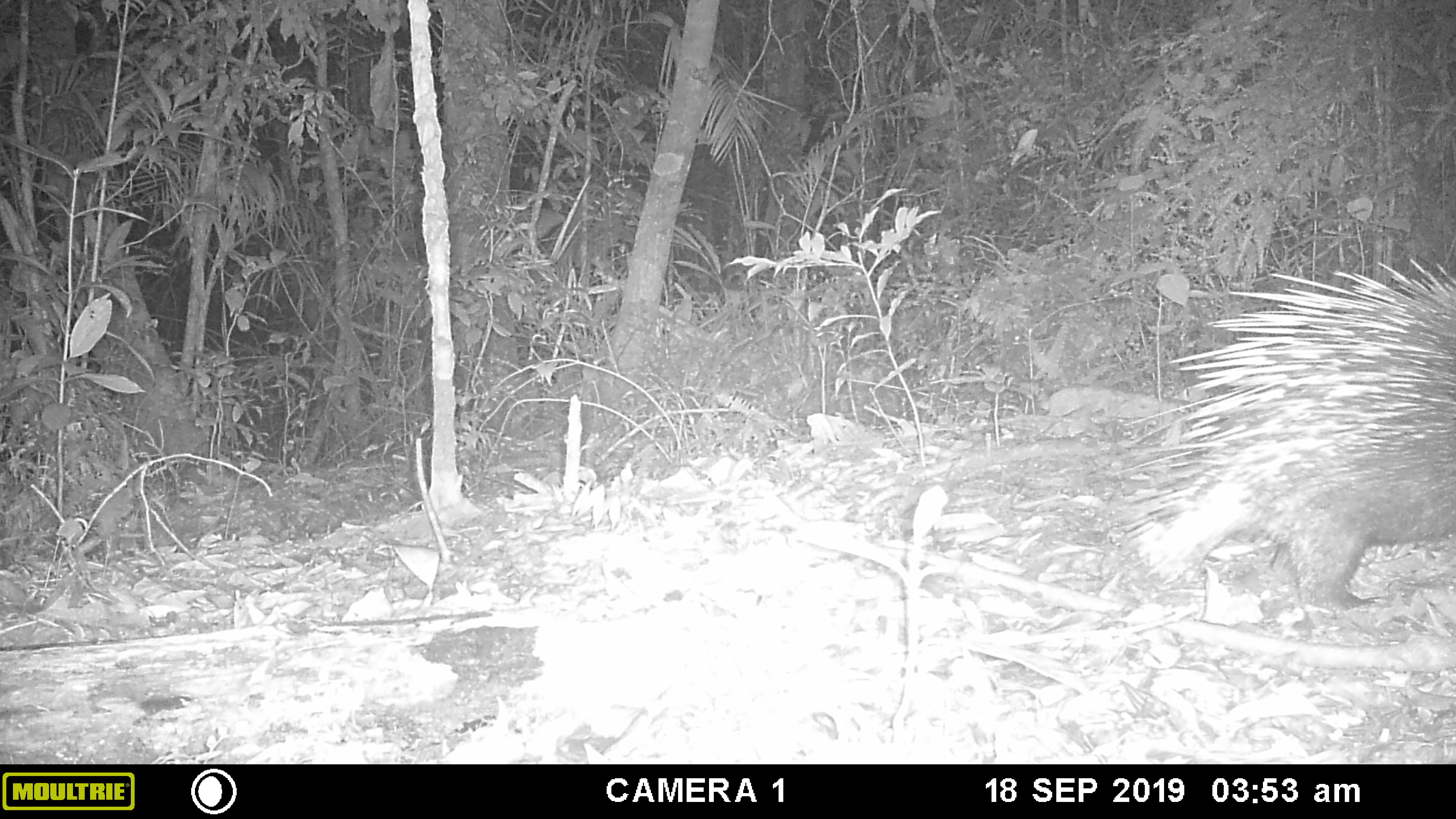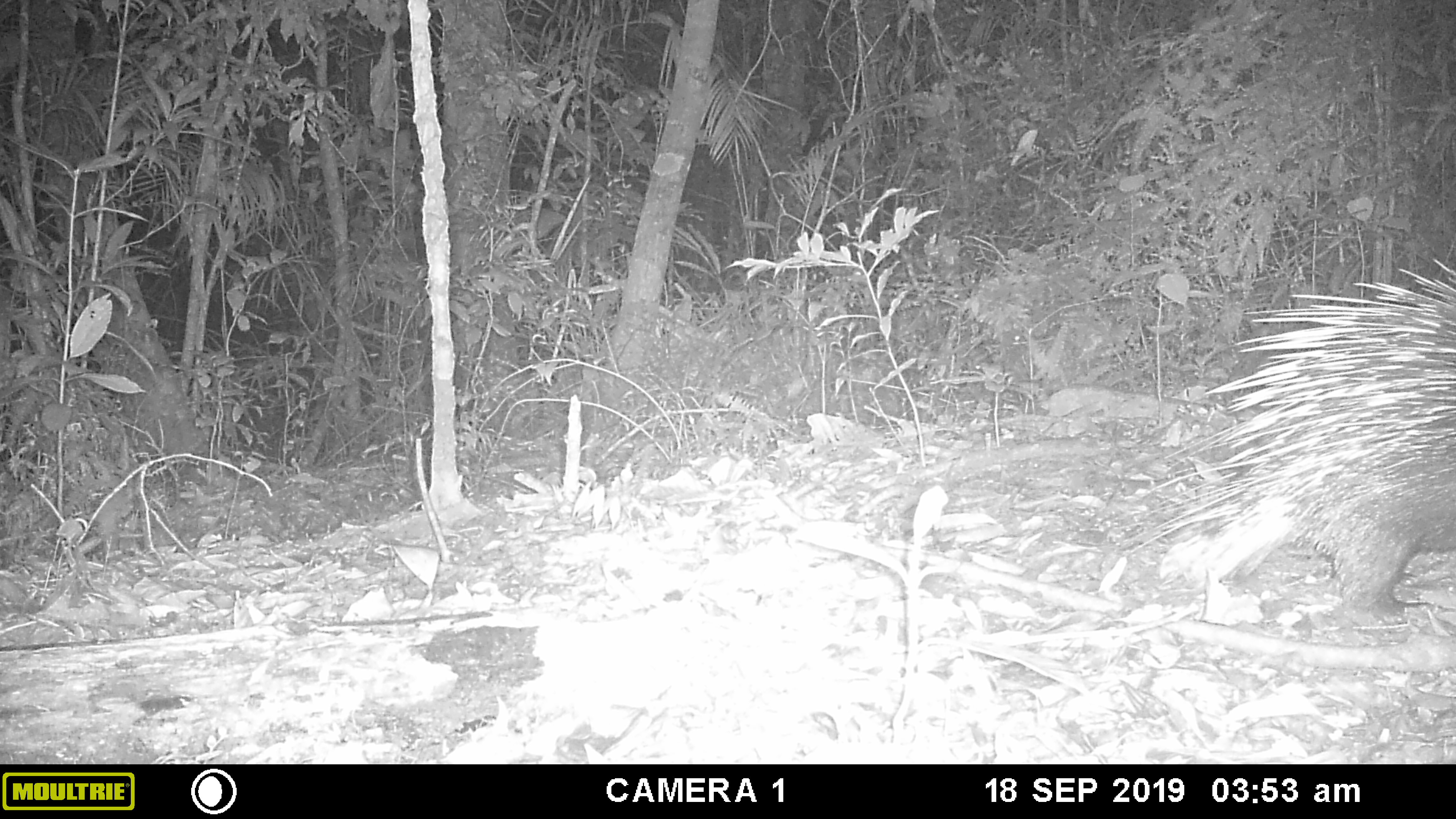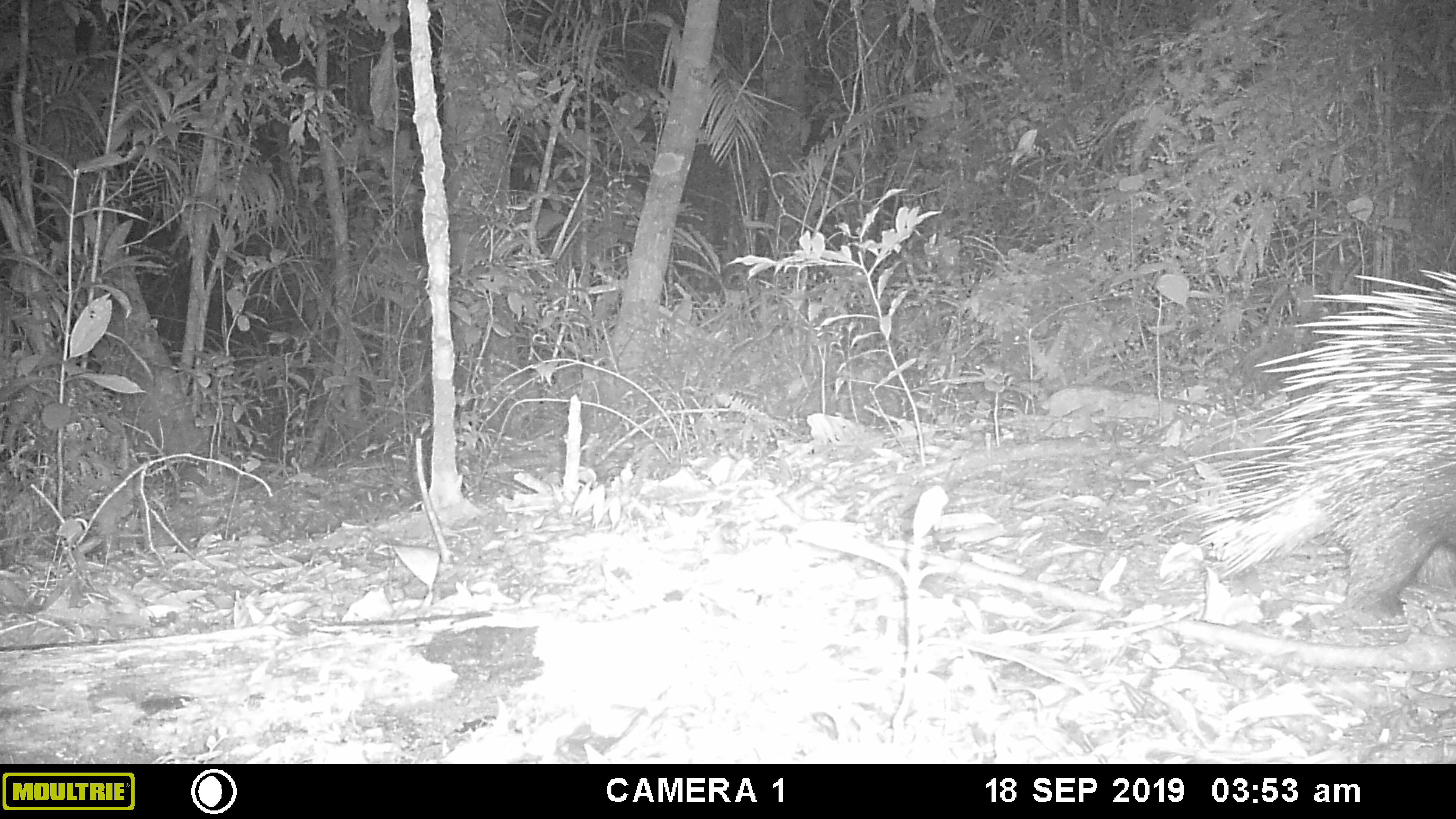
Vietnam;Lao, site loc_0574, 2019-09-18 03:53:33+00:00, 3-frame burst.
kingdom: Animalia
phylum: Chordata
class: Mammalia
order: Rodentia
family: Hystricidae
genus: Hystrix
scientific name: Hystrix brachyura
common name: malayan porcupine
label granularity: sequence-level